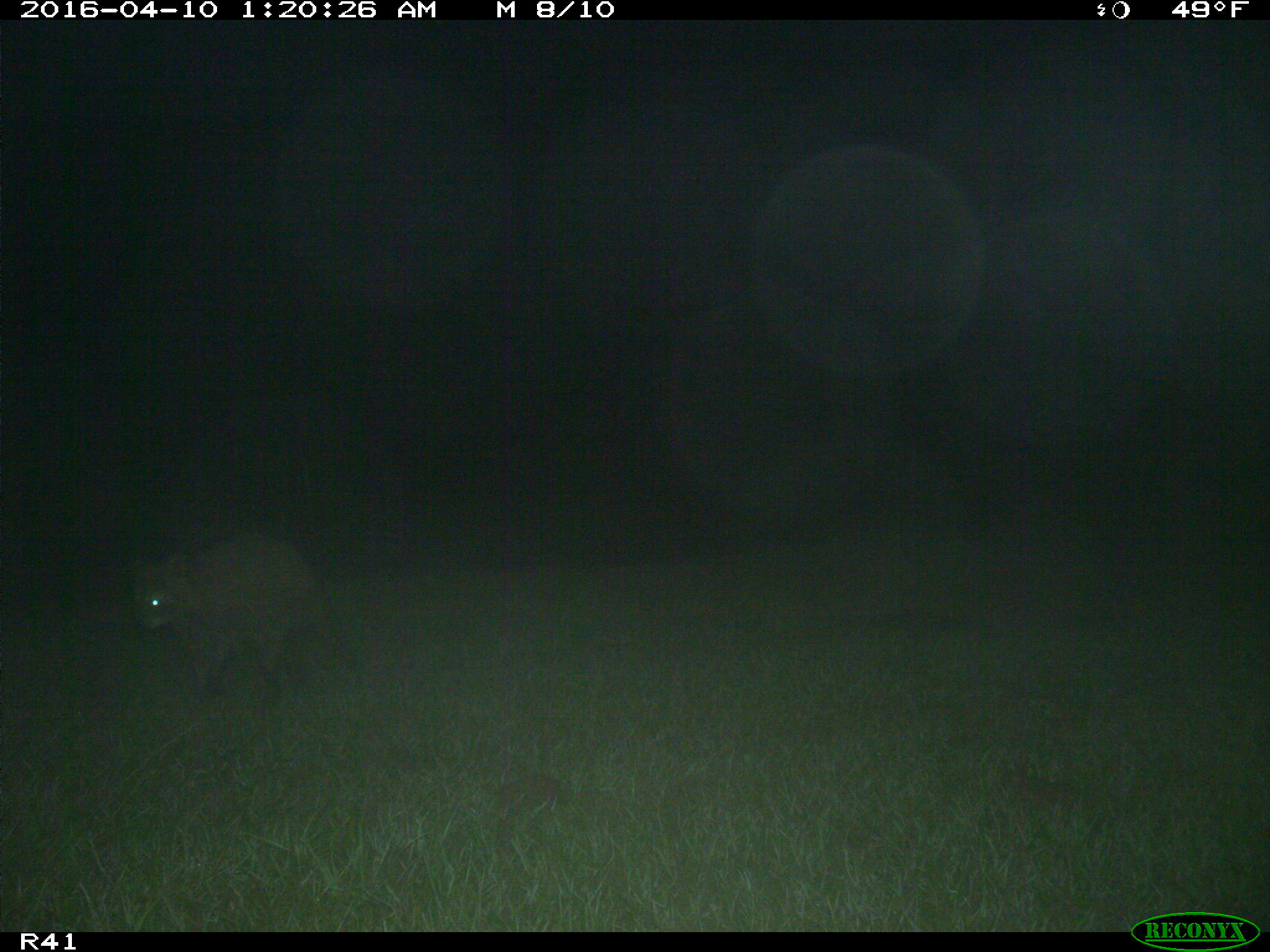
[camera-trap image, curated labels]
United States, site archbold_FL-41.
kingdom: Animalia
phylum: Chordata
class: Mammalia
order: Carnivora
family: Procyonidae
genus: Procyon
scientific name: Procyon lotor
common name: common raccoon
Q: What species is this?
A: Procyon lotor (common raccoon).